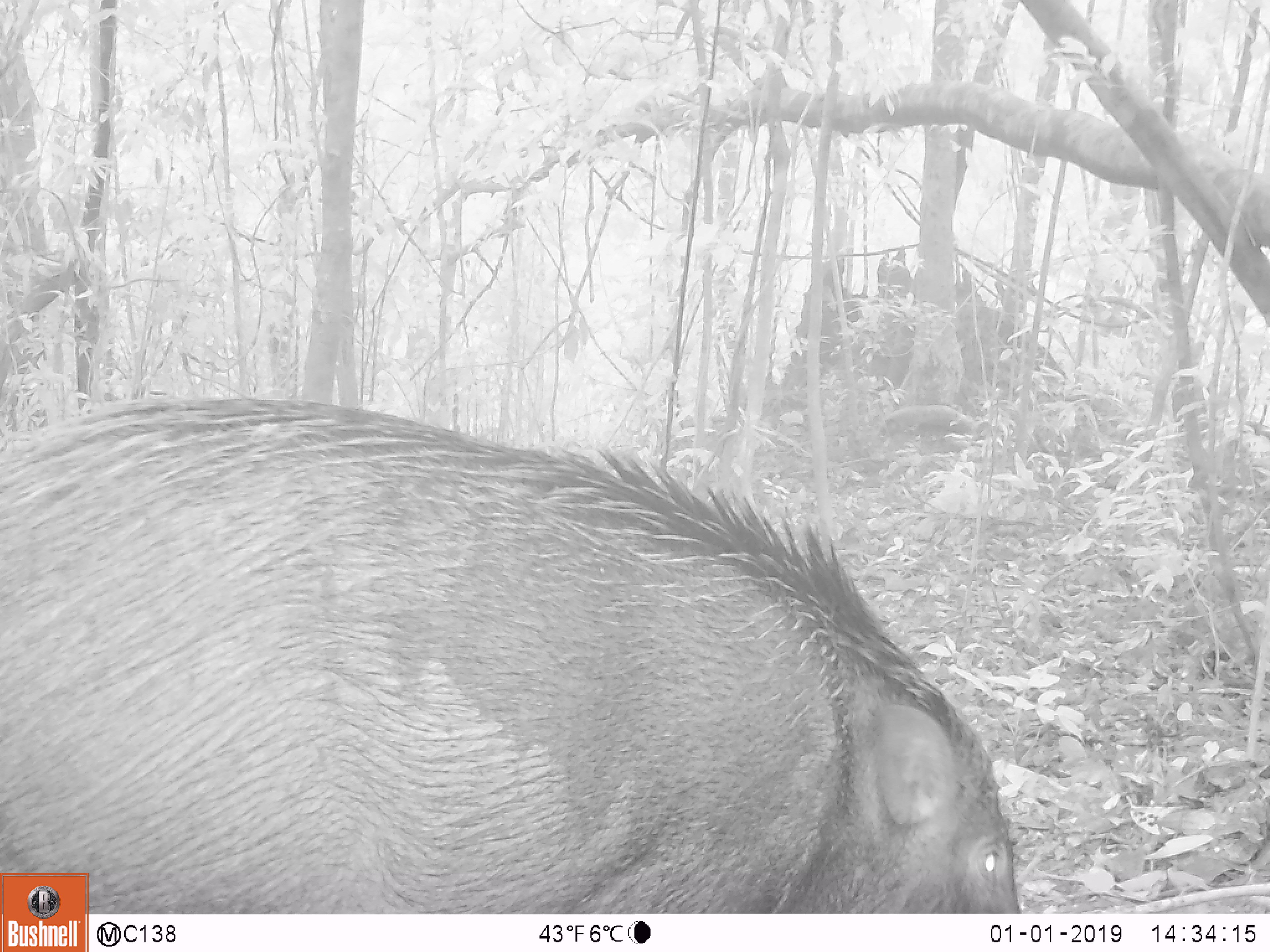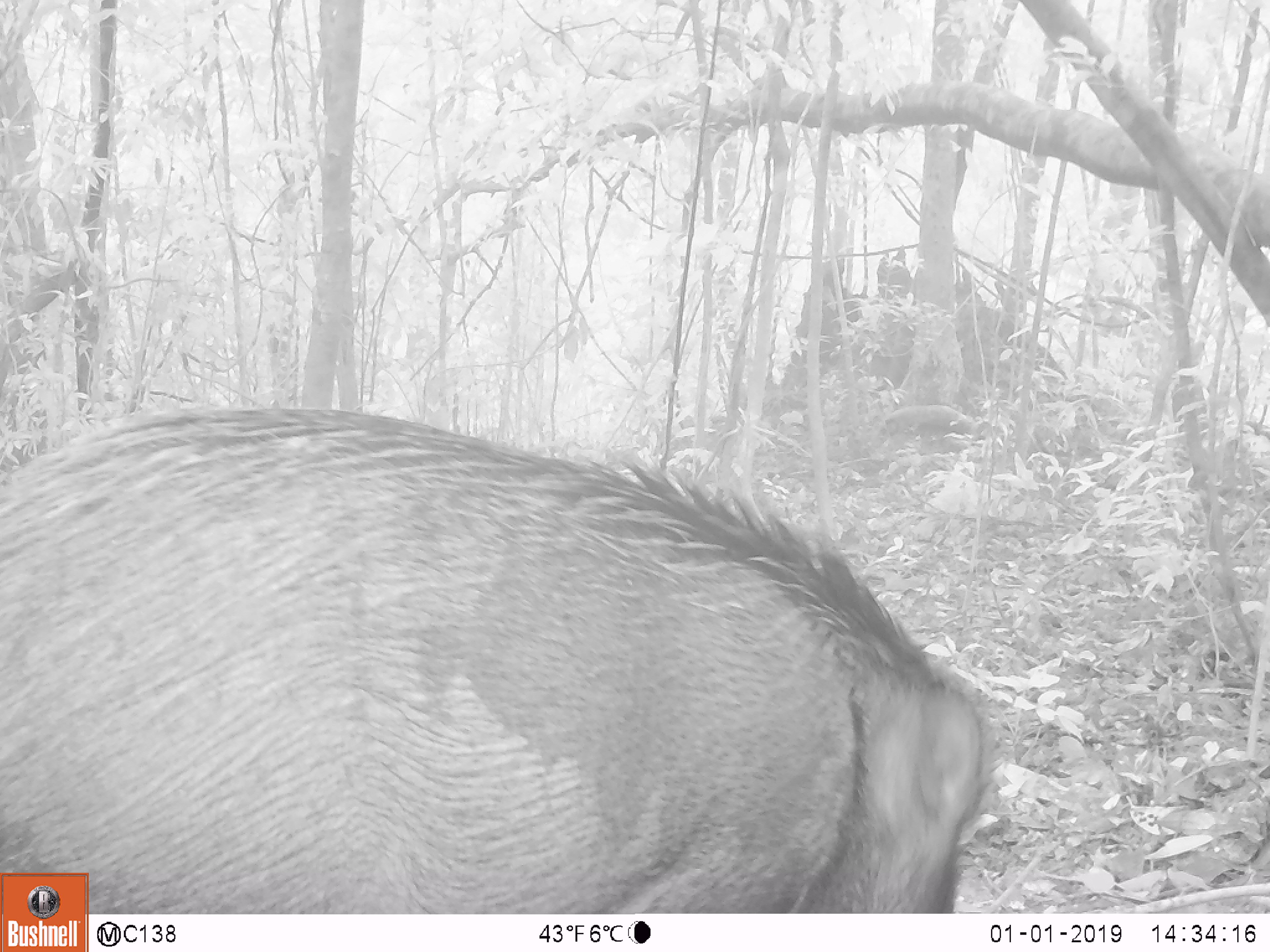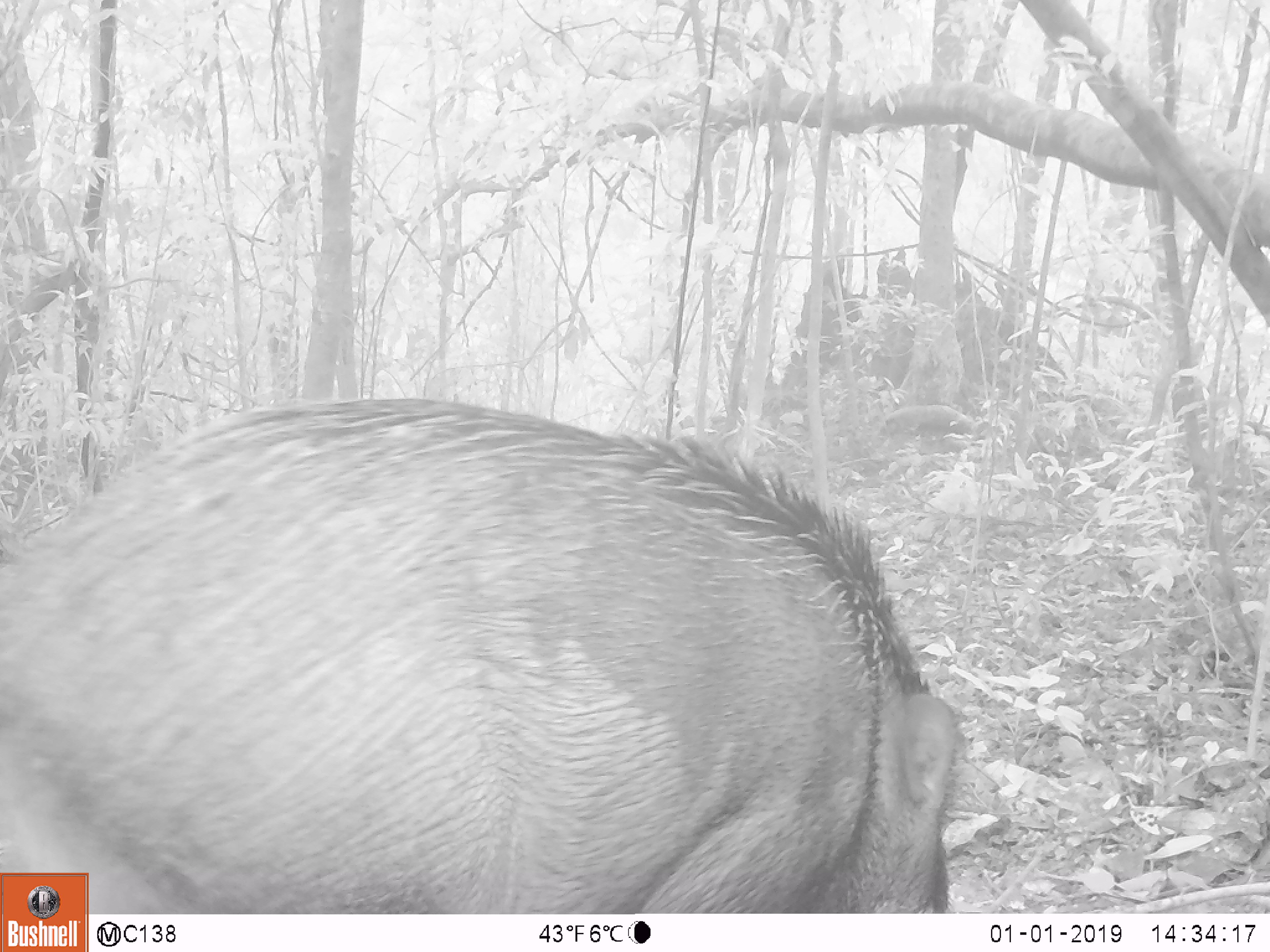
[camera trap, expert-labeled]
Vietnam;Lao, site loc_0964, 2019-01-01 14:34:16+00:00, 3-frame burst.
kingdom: Animalia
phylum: Chordata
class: Mammalia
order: Artiodactyla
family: Suidae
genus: Sus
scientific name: Sus scrofa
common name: eurasian wild pig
Eurasian wild pig (Sus scrofa). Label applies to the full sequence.